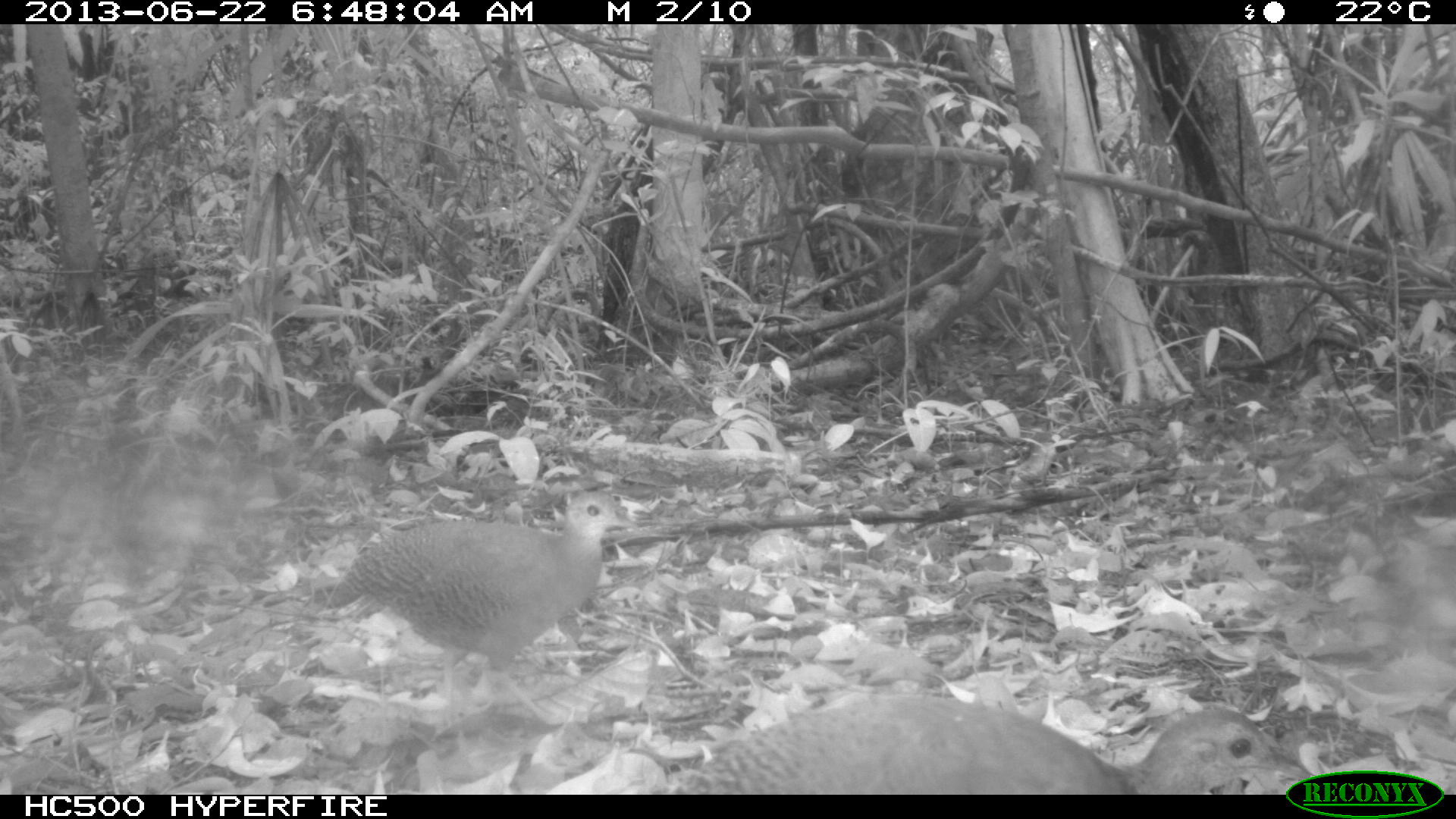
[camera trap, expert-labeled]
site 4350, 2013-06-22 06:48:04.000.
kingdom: Animalia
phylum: Chordata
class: Aves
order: Tinamiformes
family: Tinamidae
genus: Tinamus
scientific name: Tinamus major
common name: great tinamou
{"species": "Tinamus major (great tinamou)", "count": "2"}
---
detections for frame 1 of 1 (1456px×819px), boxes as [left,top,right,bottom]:
tinamus major: [322,489,639,730]; [647,691,1313,790]